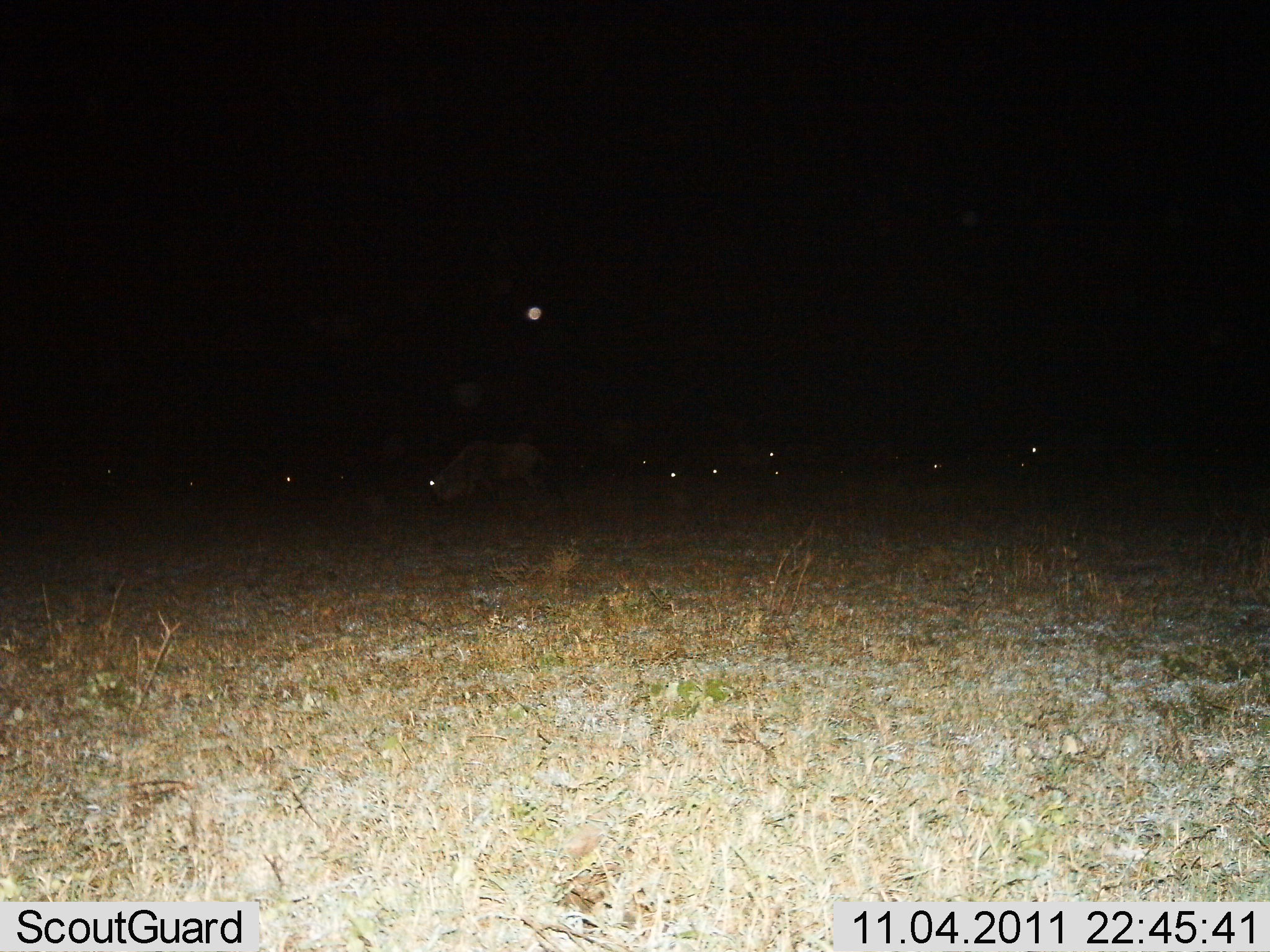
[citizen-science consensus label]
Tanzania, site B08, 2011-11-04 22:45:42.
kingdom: Animalia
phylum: Chordata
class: Mammalia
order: Artiodactyla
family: Bovidae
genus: Connochaetes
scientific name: Connochaetes taurinus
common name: blue wildebeest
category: wildebeest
Wildebeest (blue wildebeest) (Connochaetes taurinus), count 11-50. Behavior (volunteer vote fractions): standing 40%, resting 10%, moving 40%, interacting 0%. Young present (vote fraction): 0%. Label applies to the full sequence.